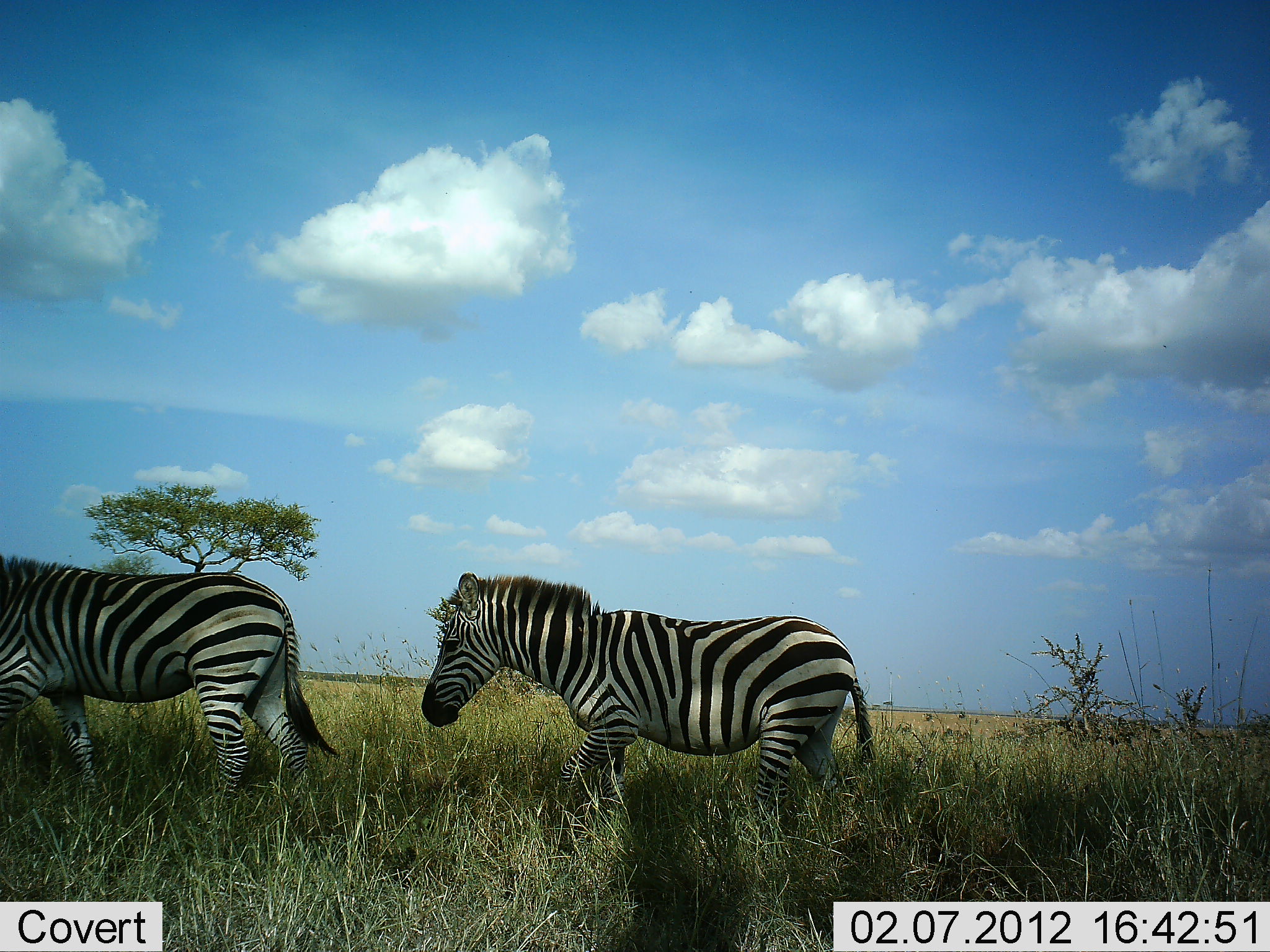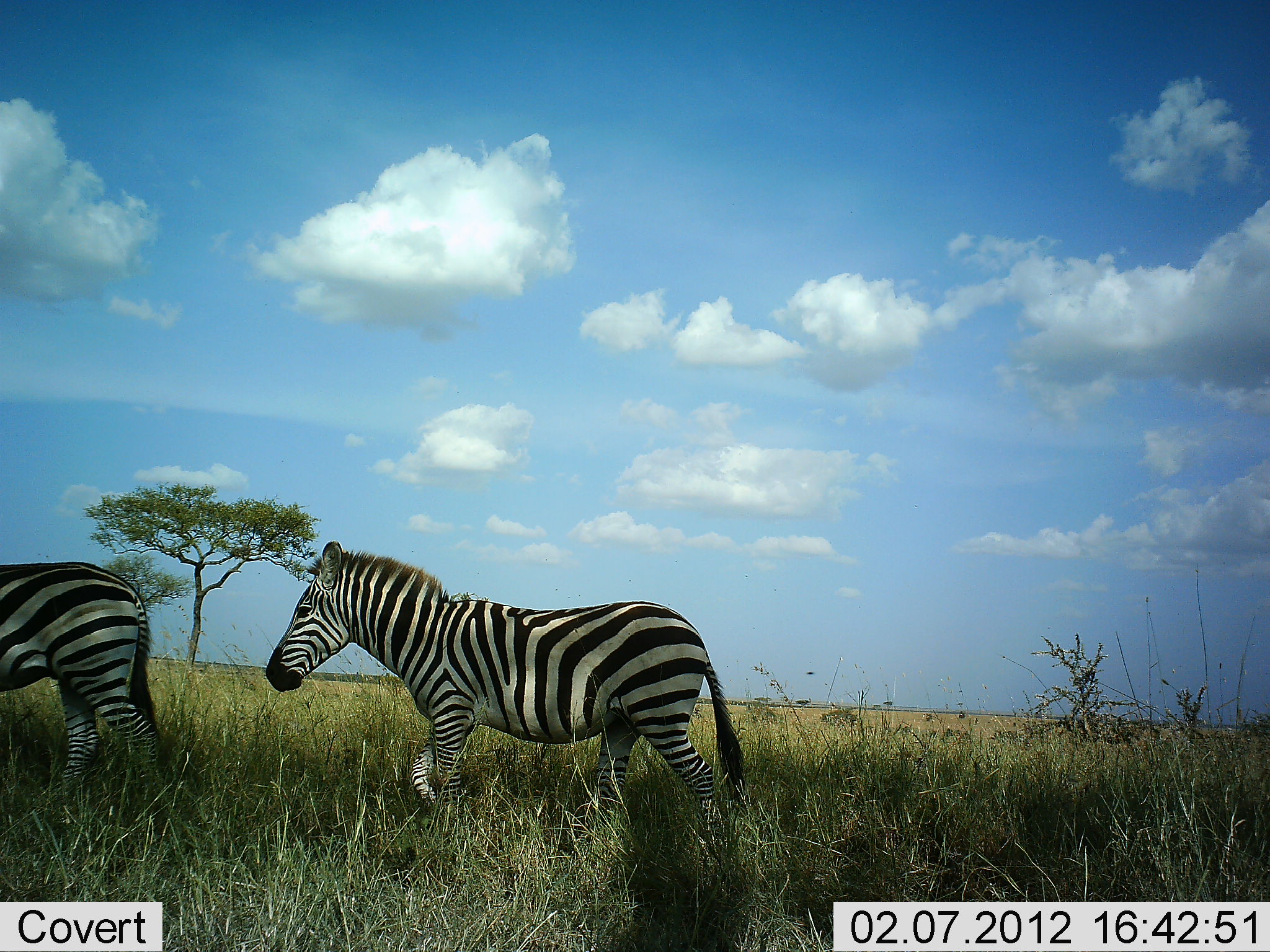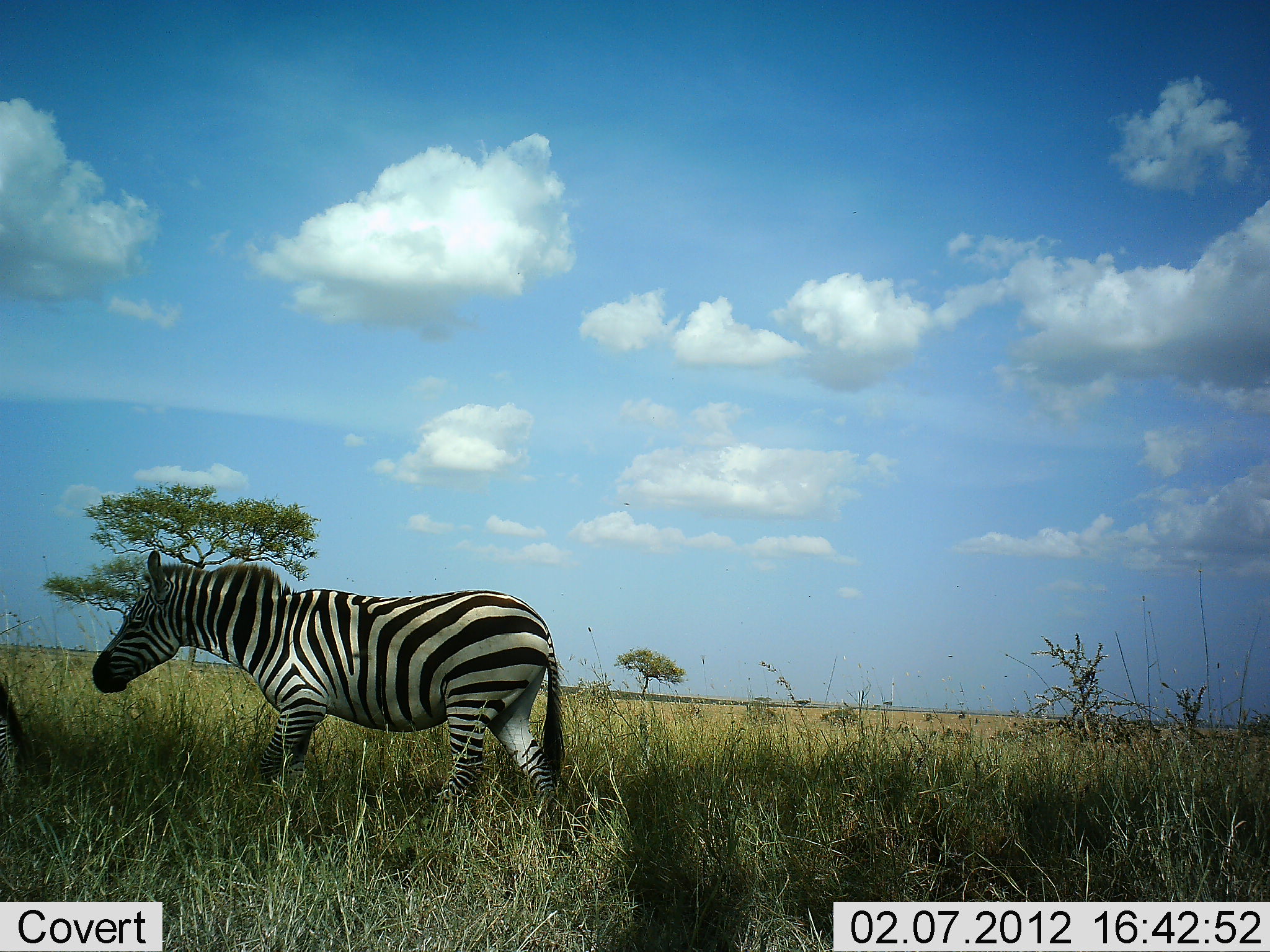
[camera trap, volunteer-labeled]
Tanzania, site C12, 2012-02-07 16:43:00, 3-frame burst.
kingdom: Animalia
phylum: Chordata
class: Mammalia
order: Perissodactyla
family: Equidae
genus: Equus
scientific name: Equus quagga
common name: plains zebra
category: zebra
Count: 2.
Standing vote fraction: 0%.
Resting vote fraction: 0%.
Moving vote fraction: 100%.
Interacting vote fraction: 0%.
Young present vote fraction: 0%.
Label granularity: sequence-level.